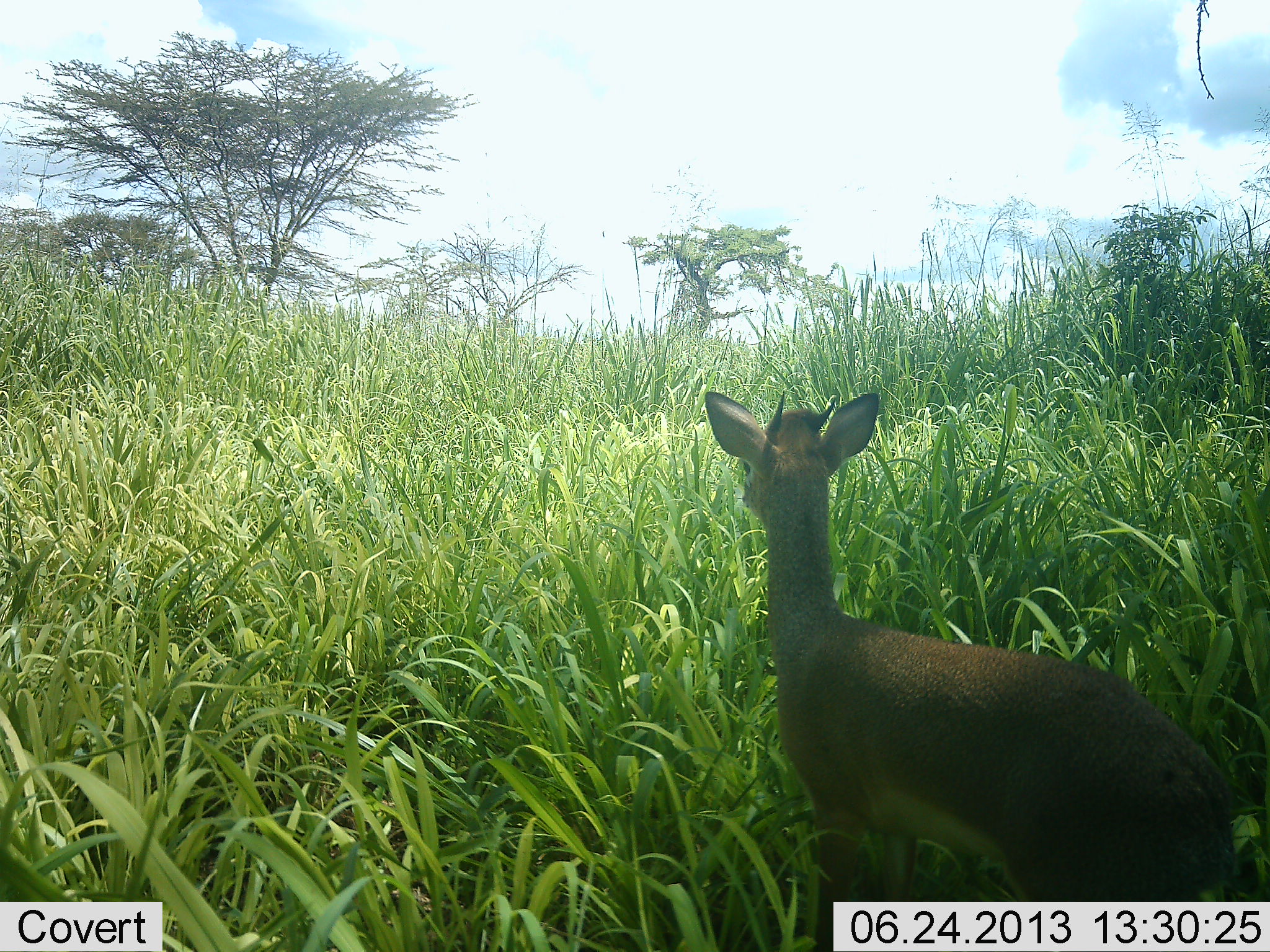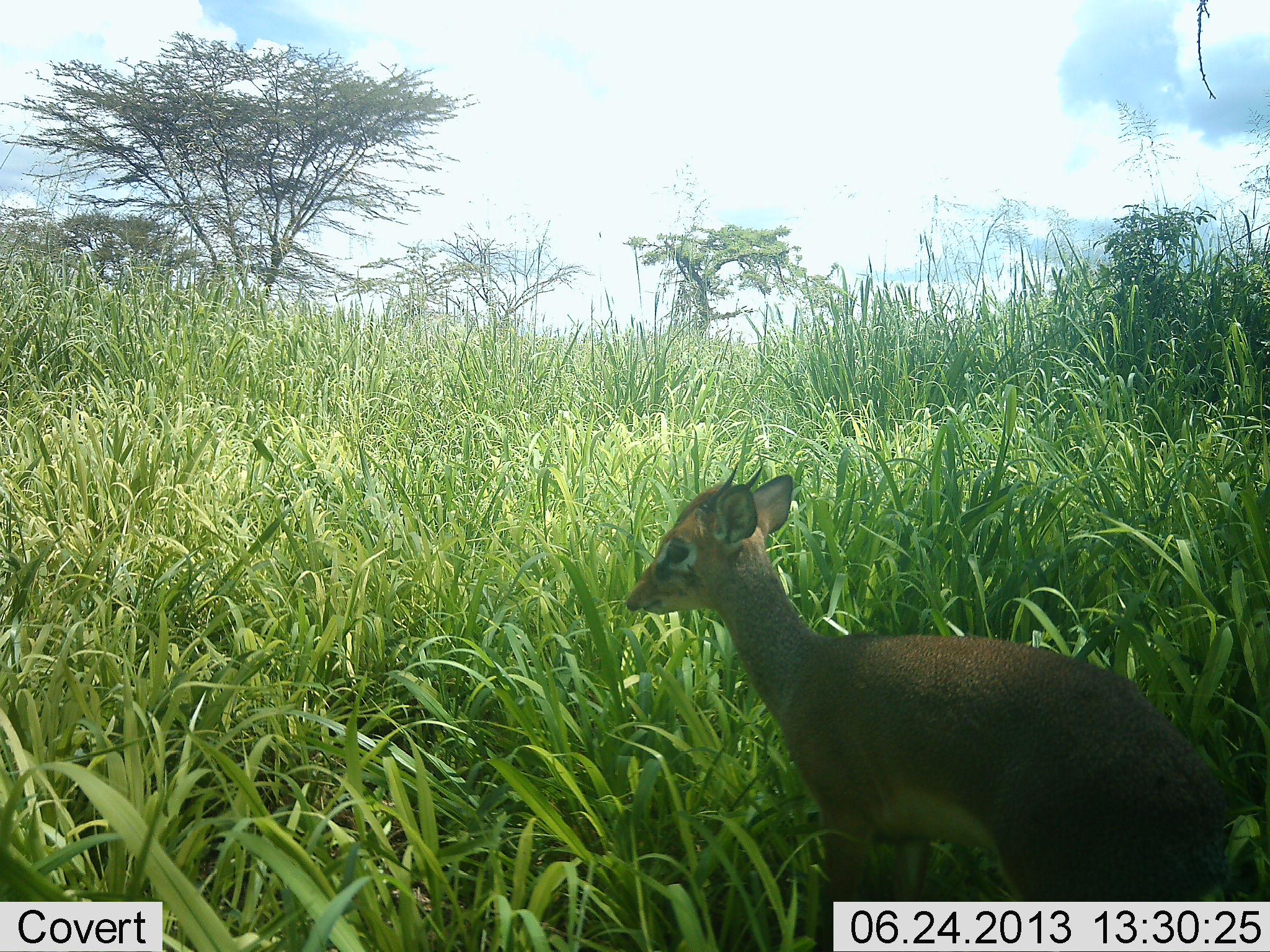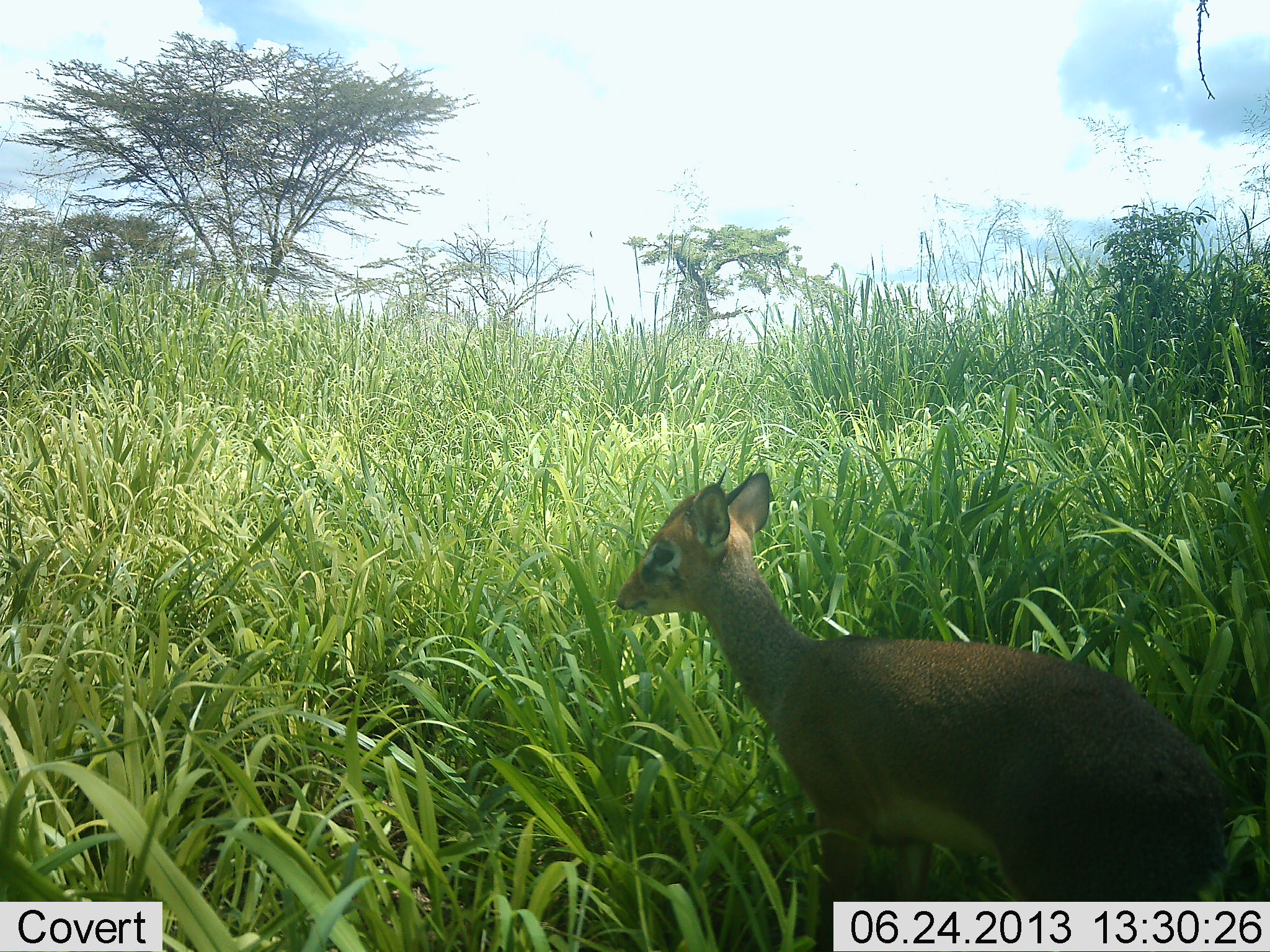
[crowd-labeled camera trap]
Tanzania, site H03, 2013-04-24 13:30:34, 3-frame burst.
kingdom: Animalia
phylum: Chordata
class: Mammalia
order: Artiodactyla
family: Bovidae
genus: Madoqua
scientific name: Madoqua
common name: dikdik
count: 1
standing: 100%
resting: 0%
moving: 0%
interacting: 0%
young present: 0%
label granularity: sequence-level